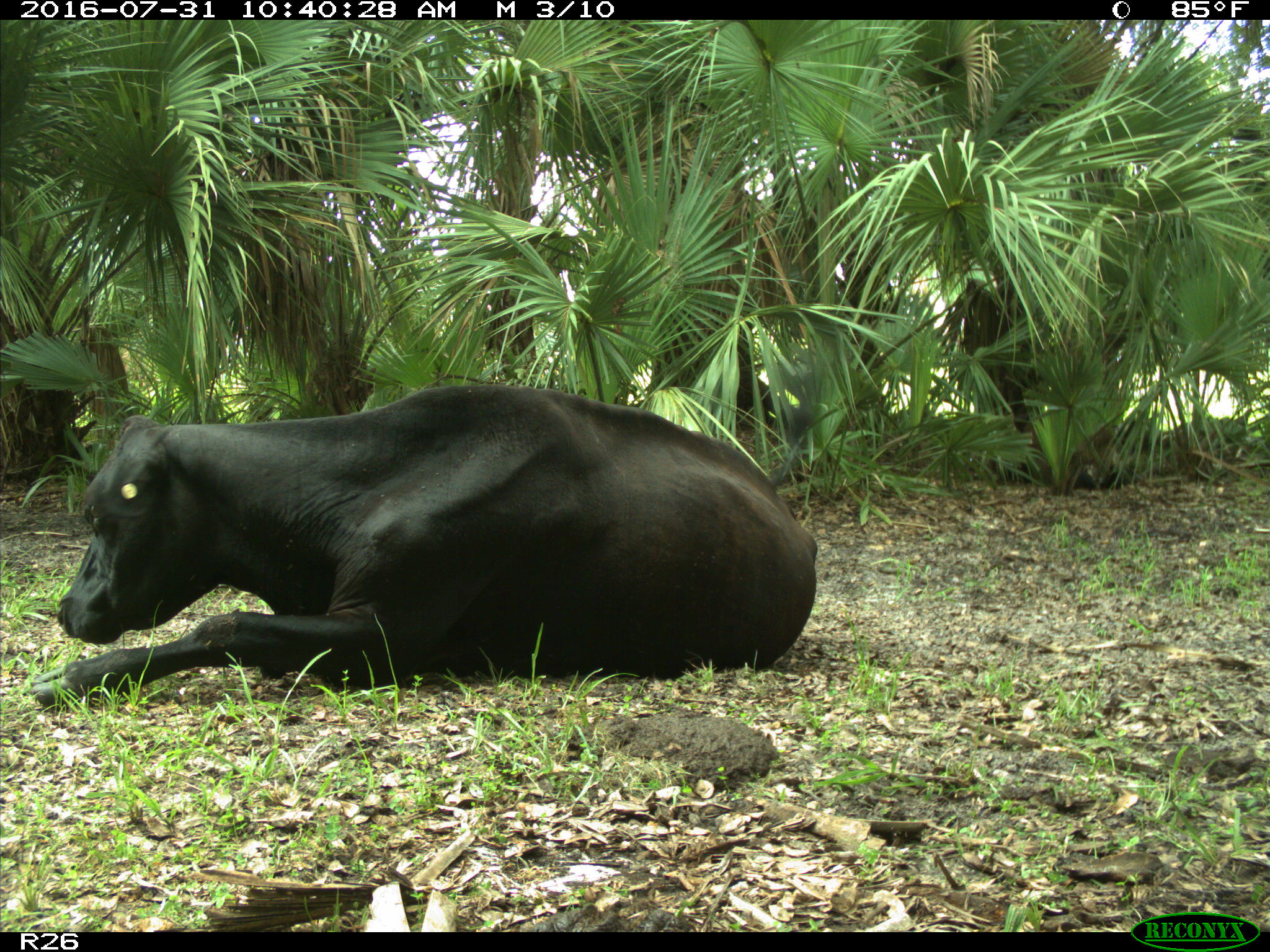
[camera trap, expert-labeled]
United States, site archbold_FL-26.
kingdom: Animalia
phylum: Chordata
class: Mammalia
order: Artiodactyla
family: Bovidae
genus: Bos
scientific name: Bos taurus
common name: domestic cow